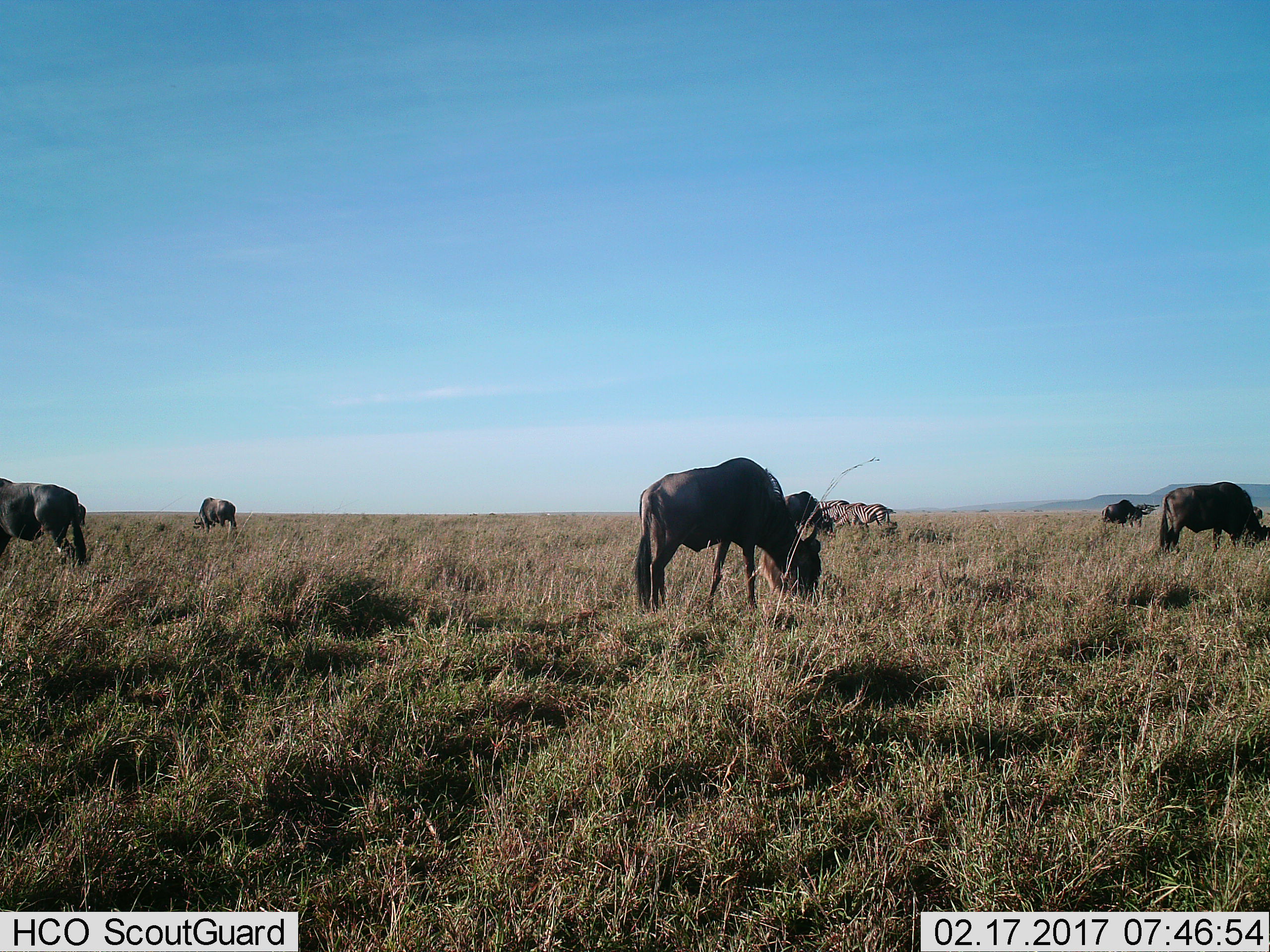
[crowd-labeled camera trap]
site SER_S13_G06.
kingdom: Animalia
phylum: Chordata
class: Mammalia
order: Artiodactyla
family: Bovidae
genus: Connochaetes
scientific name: Connochaetes taurinus taurinus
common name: blue wildebeest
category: wildebeestblue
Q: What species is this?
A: Wildebeestblue (blue wildebeest) (Connochaetes taurinus taurinus).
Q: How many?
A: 7.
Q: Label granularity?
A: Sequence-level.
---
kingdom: Animalia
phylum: Chordata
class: Mammalia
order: Perissodactyla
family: Equidae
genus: Equus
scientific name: Equus quagga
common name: plains zebra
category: zebraplains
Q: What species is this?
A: Zebraplains (plains zebra) (Equus quagga).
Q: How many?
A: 2.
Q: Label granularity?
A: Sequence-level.